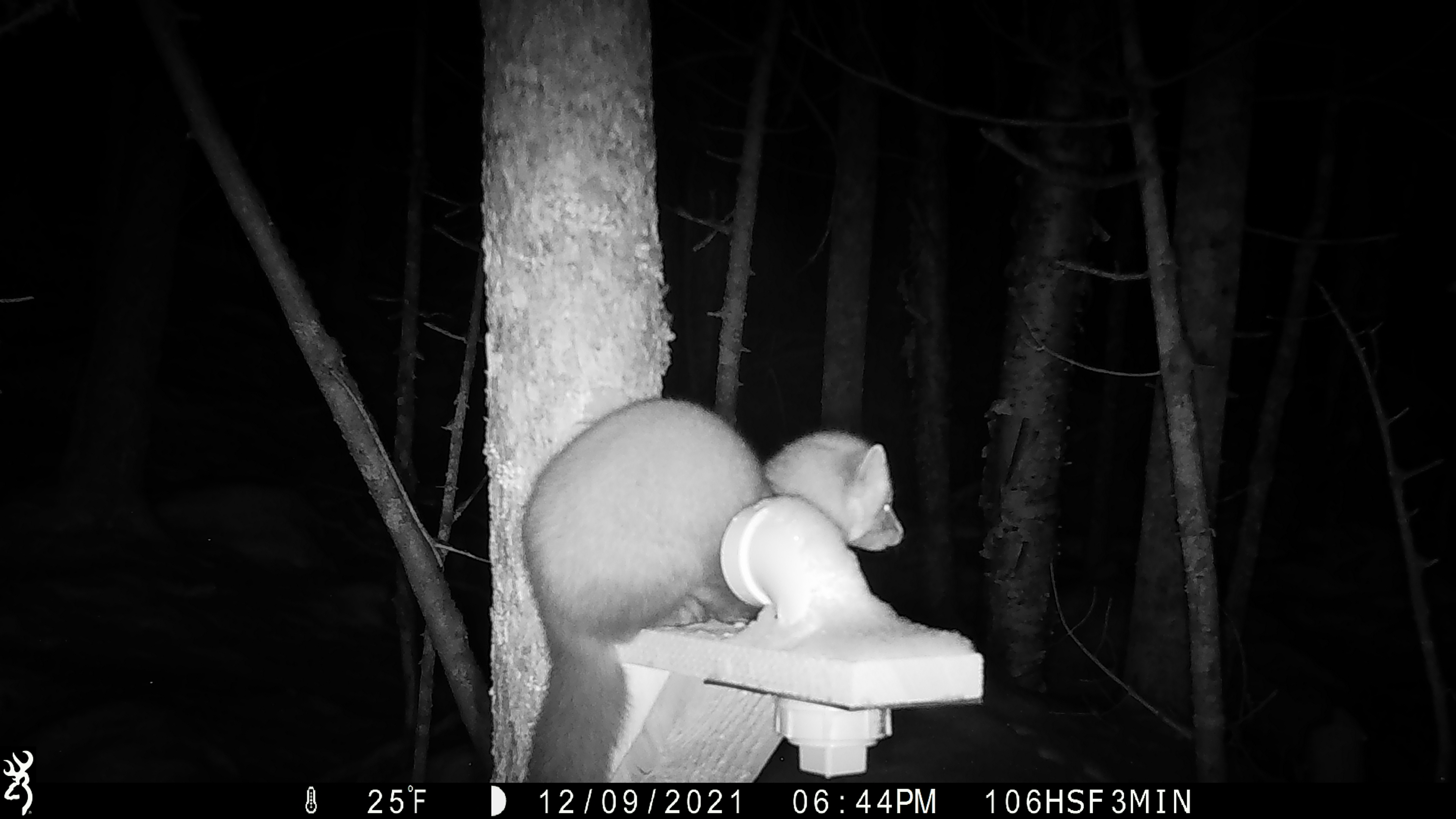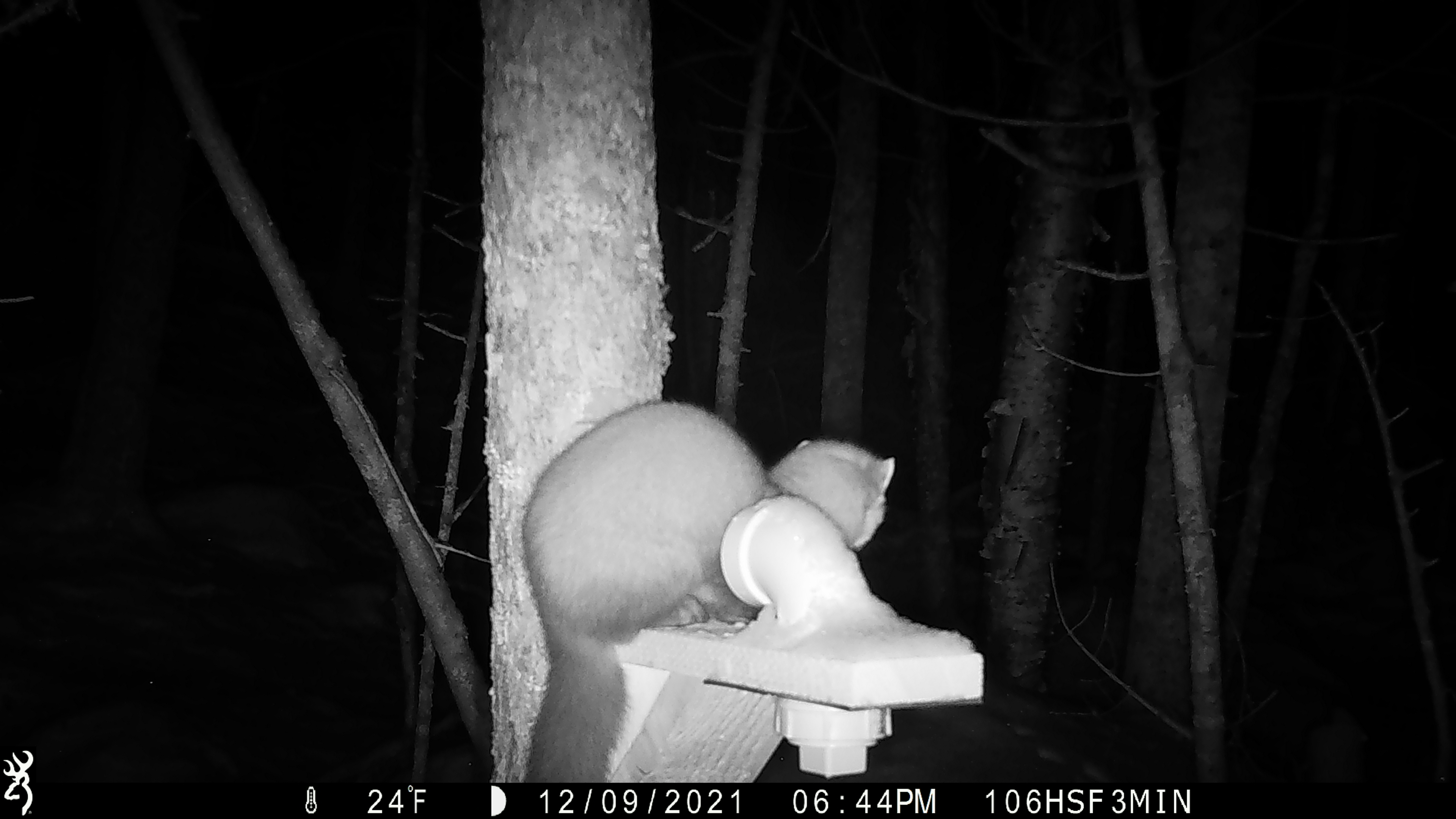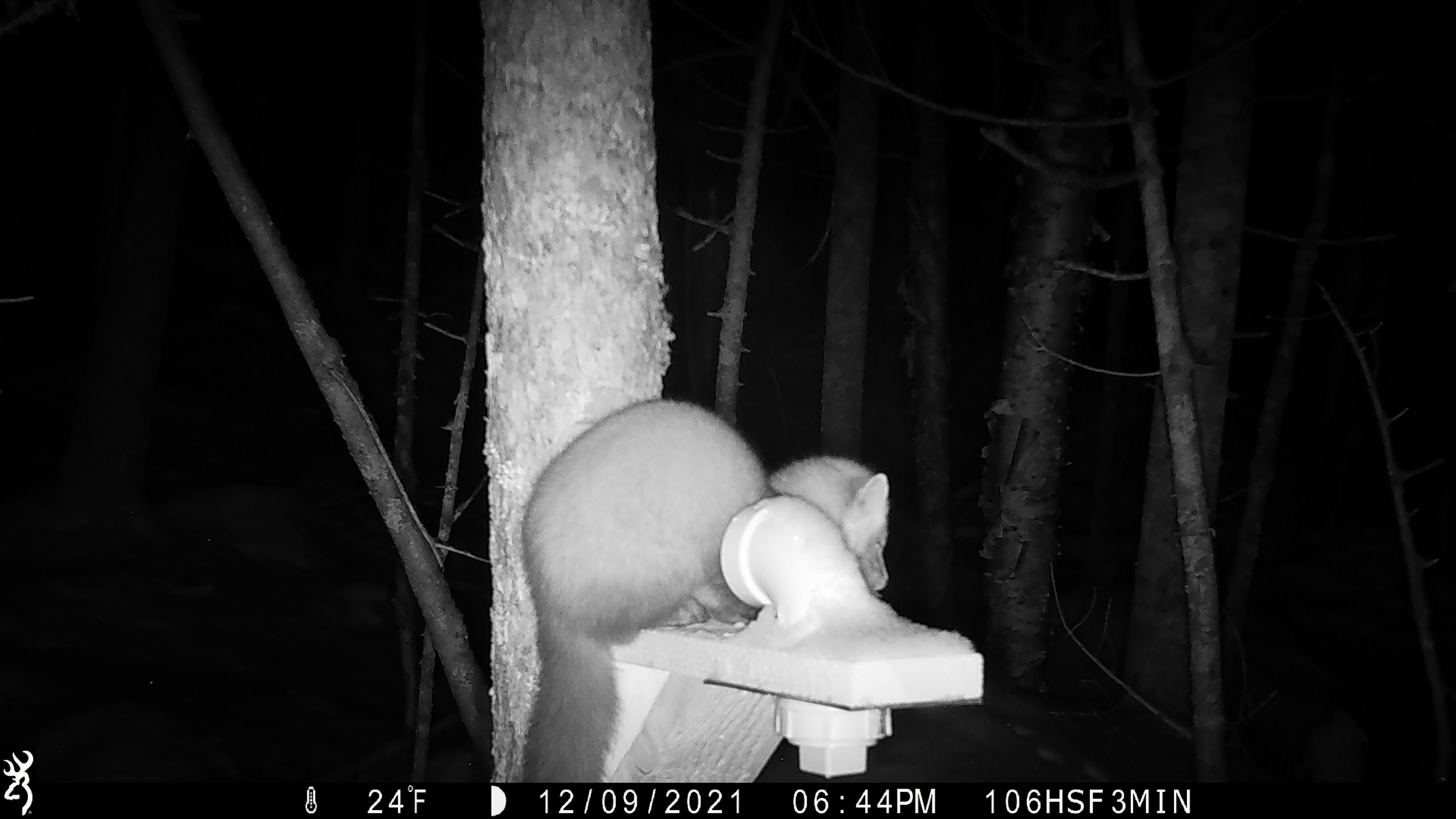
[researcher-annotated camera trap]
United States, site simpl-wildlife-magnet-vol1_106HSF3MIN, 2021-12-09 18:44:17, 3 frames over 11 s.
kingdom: Animalia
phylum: Chordata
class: Mammalia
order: Carnivora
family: Mustelidae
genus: Martes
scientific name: Martes americana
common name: american marten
American marten (Martes americana).